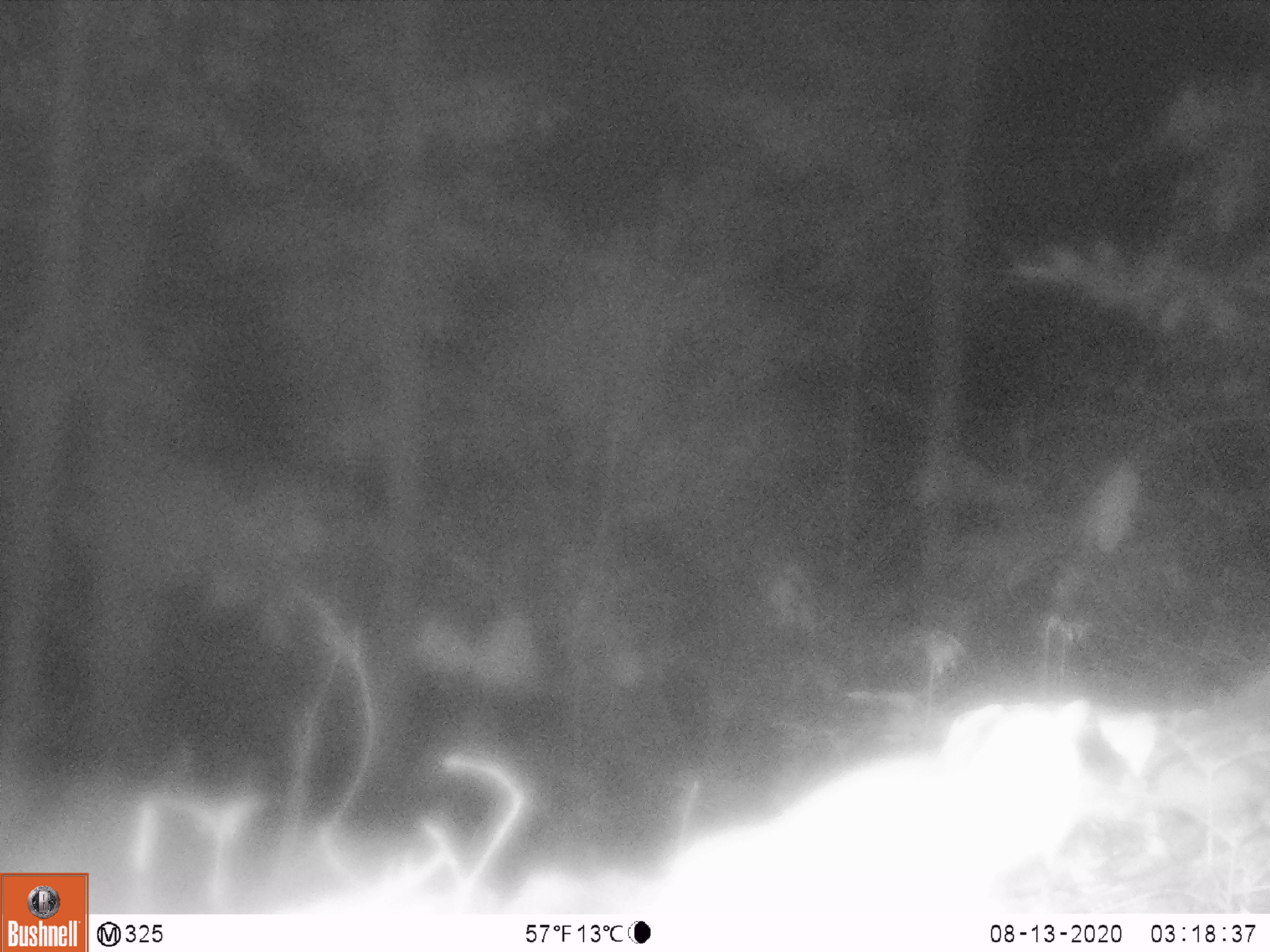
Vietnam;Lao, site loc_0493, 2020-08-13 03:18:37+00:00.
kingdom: Animalia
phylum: Chordata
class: Mammalia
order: Carnivora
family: Mustelidae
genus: Melogale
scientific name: Melogale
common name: ferret badger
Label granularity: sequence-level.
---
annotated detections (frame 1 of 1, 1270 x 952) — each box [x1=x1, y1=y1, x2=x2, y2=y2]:
ferret badger: [x1=649, y1=696, x2=1084, y2=914]